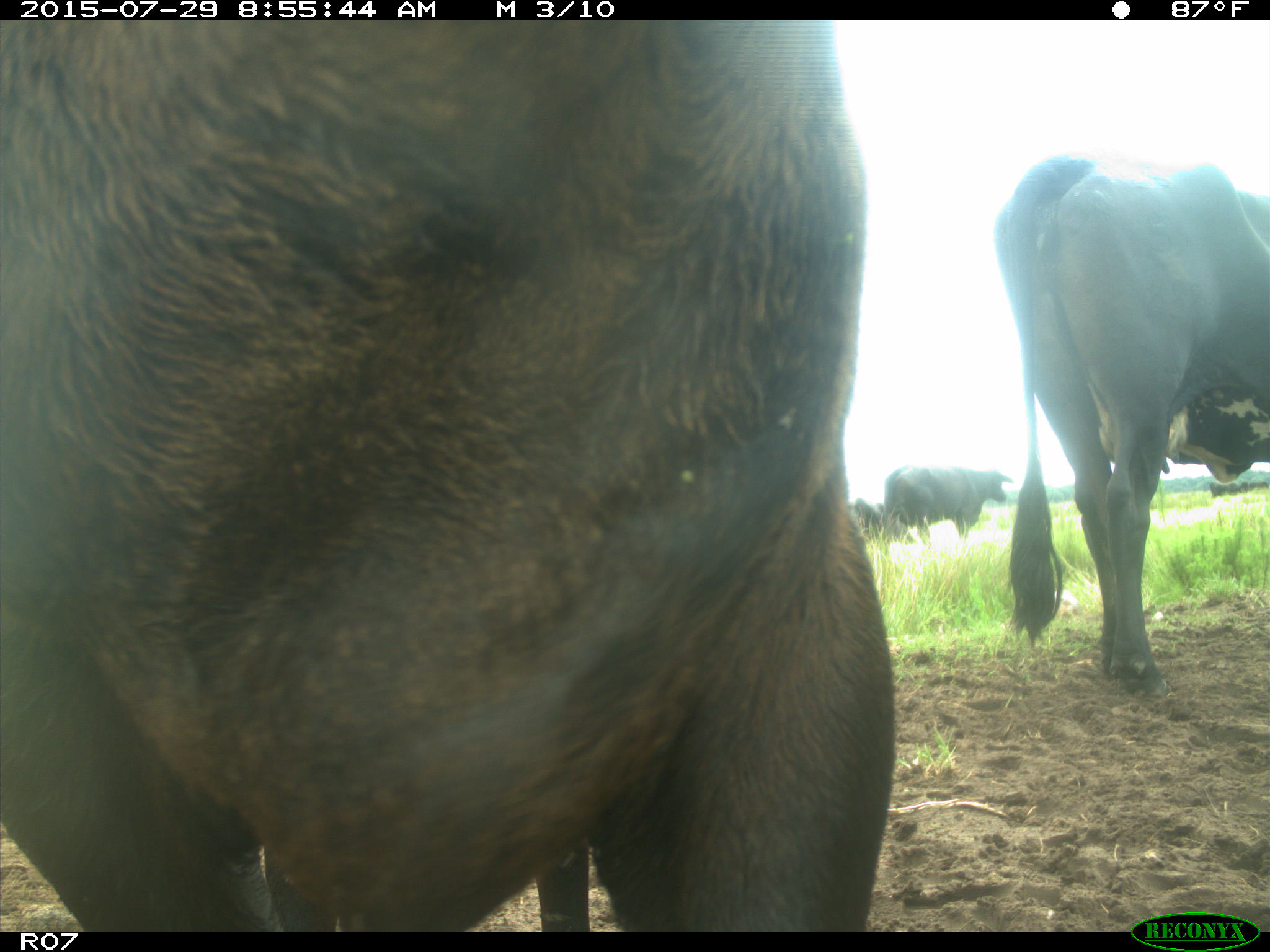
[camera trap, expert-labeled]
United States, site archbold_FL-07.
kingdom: Animalia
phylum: Chordata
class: Mammalia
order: Artiodactyla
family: Bovidae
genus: Bos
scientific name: Bos taurus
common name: domestic cow